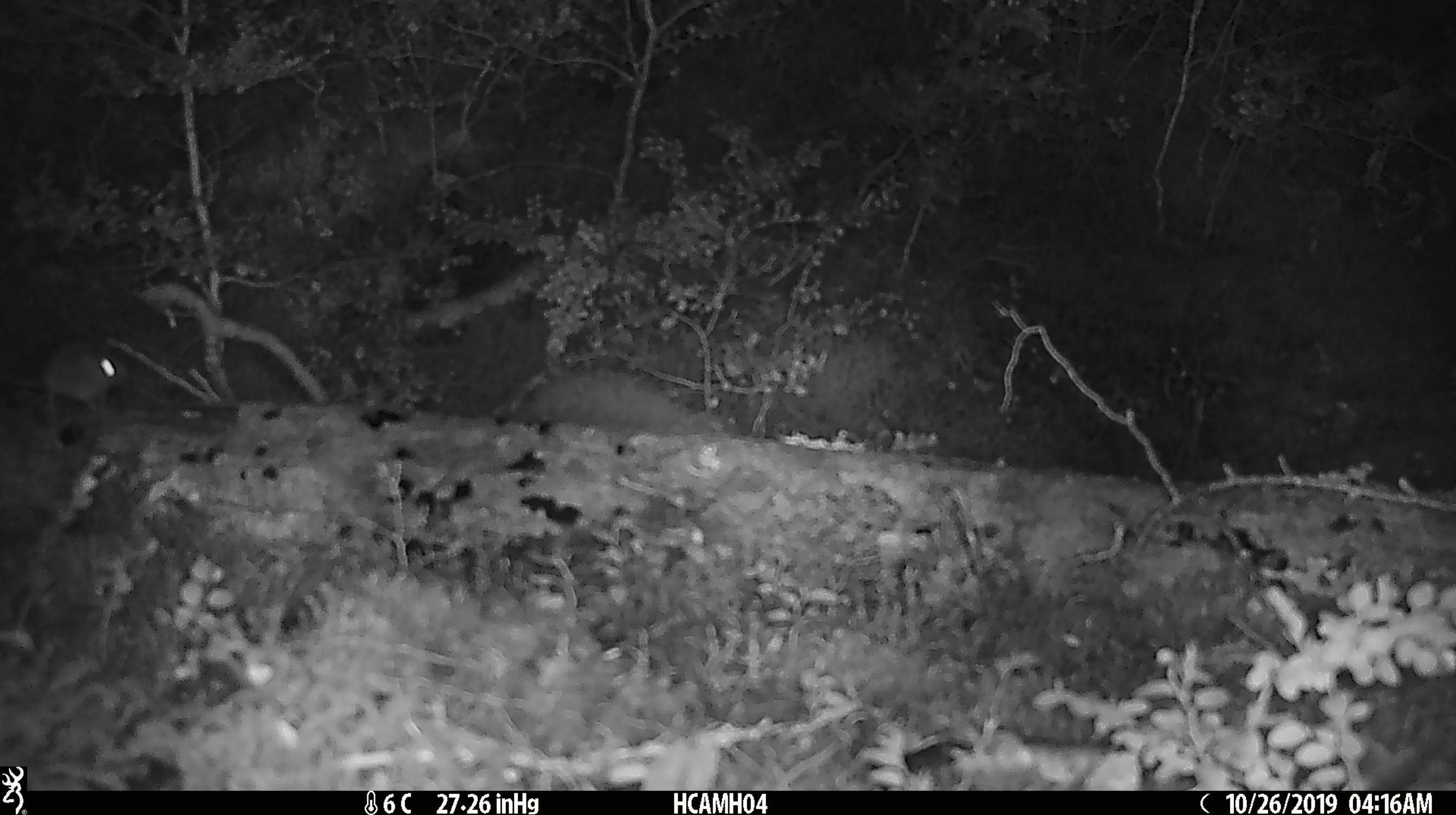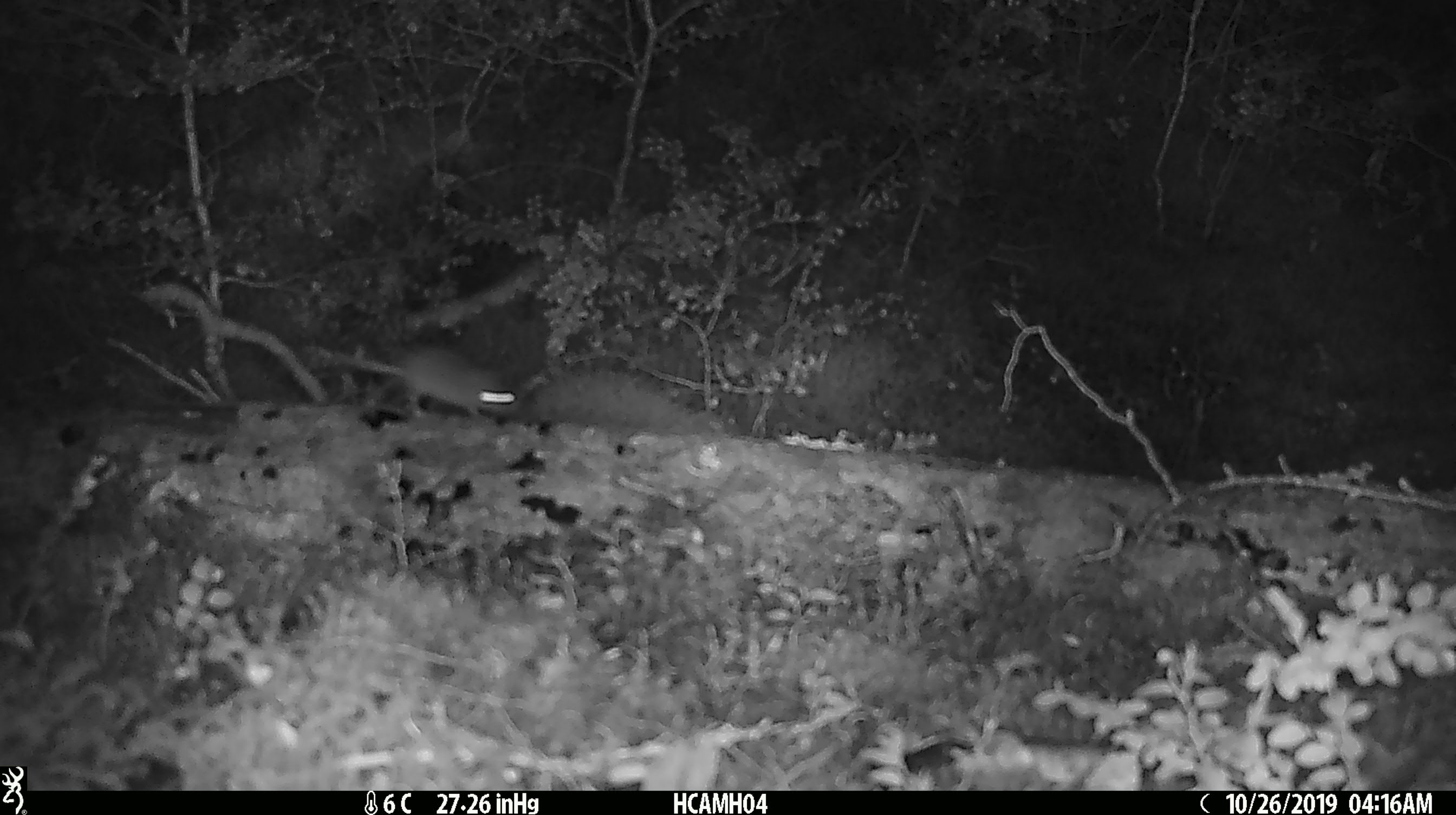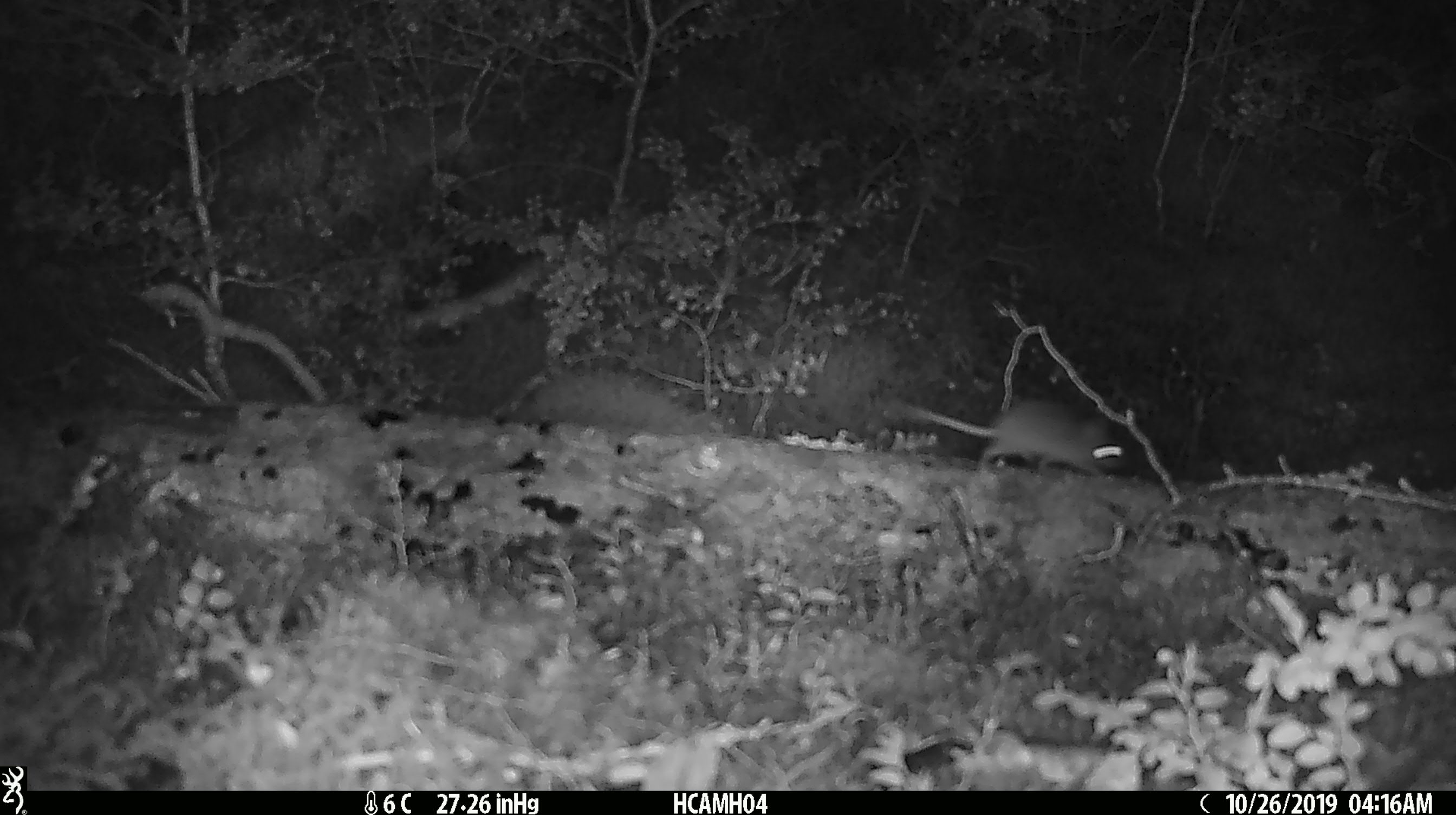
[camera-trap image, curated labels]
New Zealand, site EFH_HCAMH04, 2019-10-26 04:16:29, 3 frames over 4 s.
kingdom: Animalia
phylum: Chordata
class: Mammalia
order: Rodentia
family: Muridae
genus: Mus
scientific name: Mus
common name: mouse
Mouse (Mus).